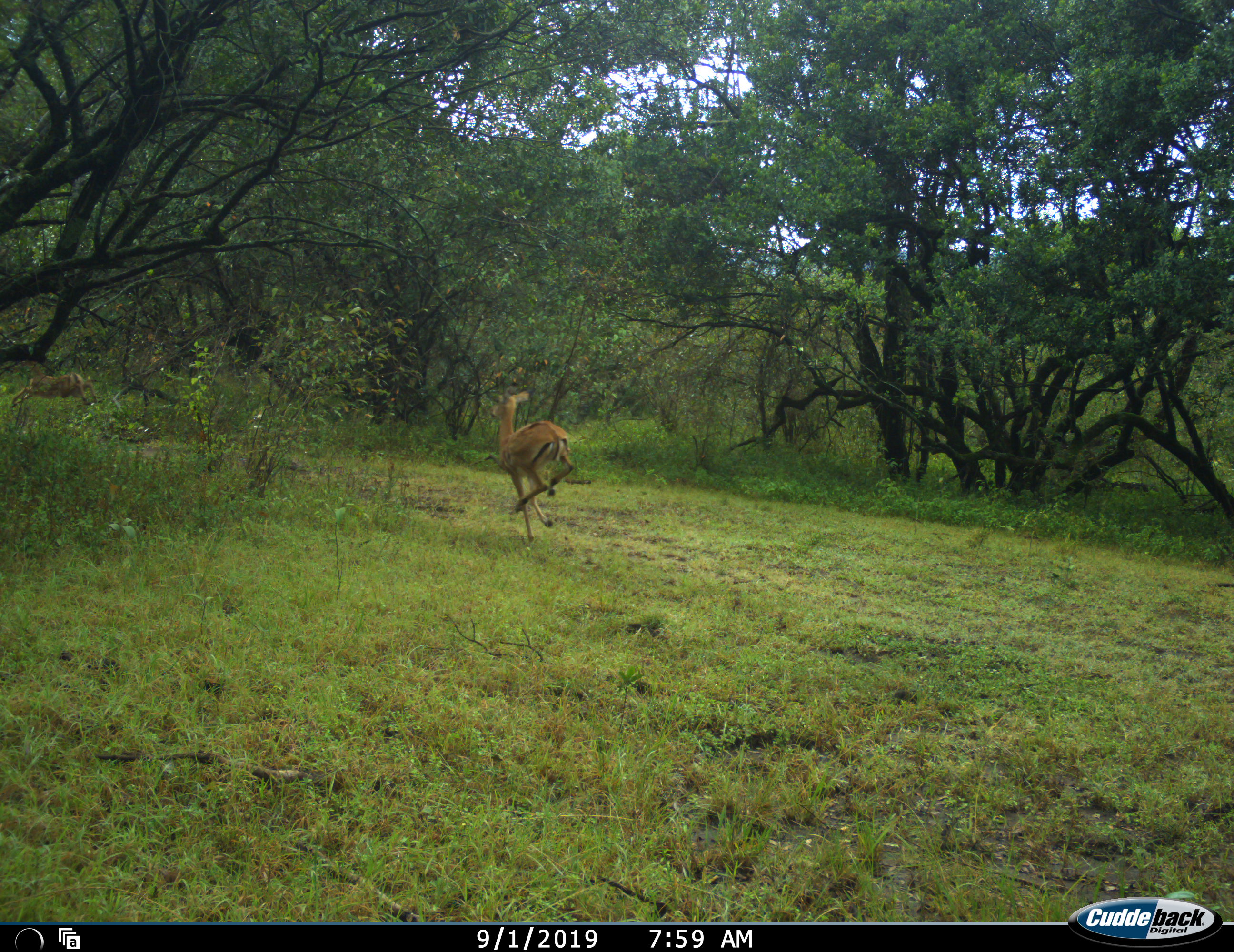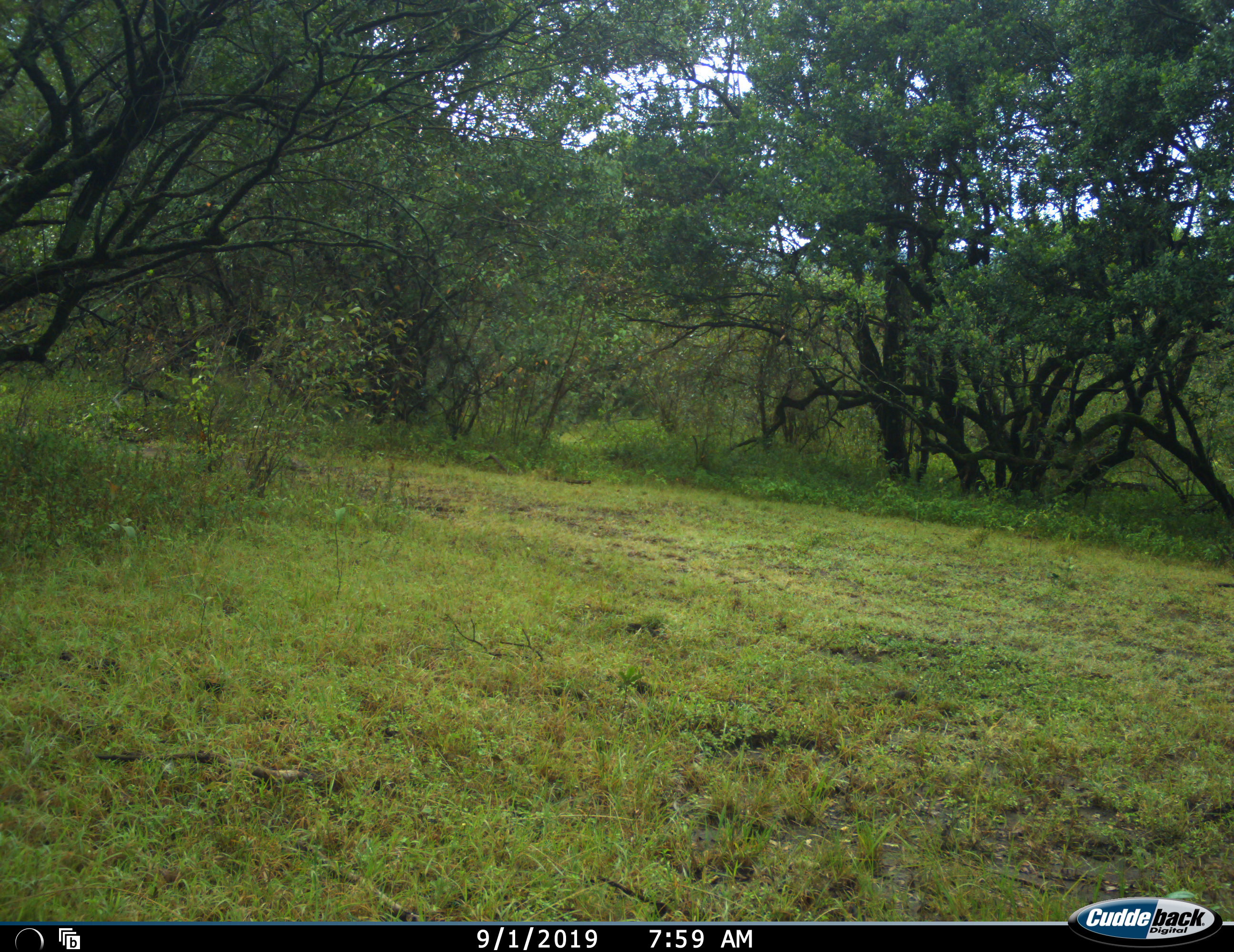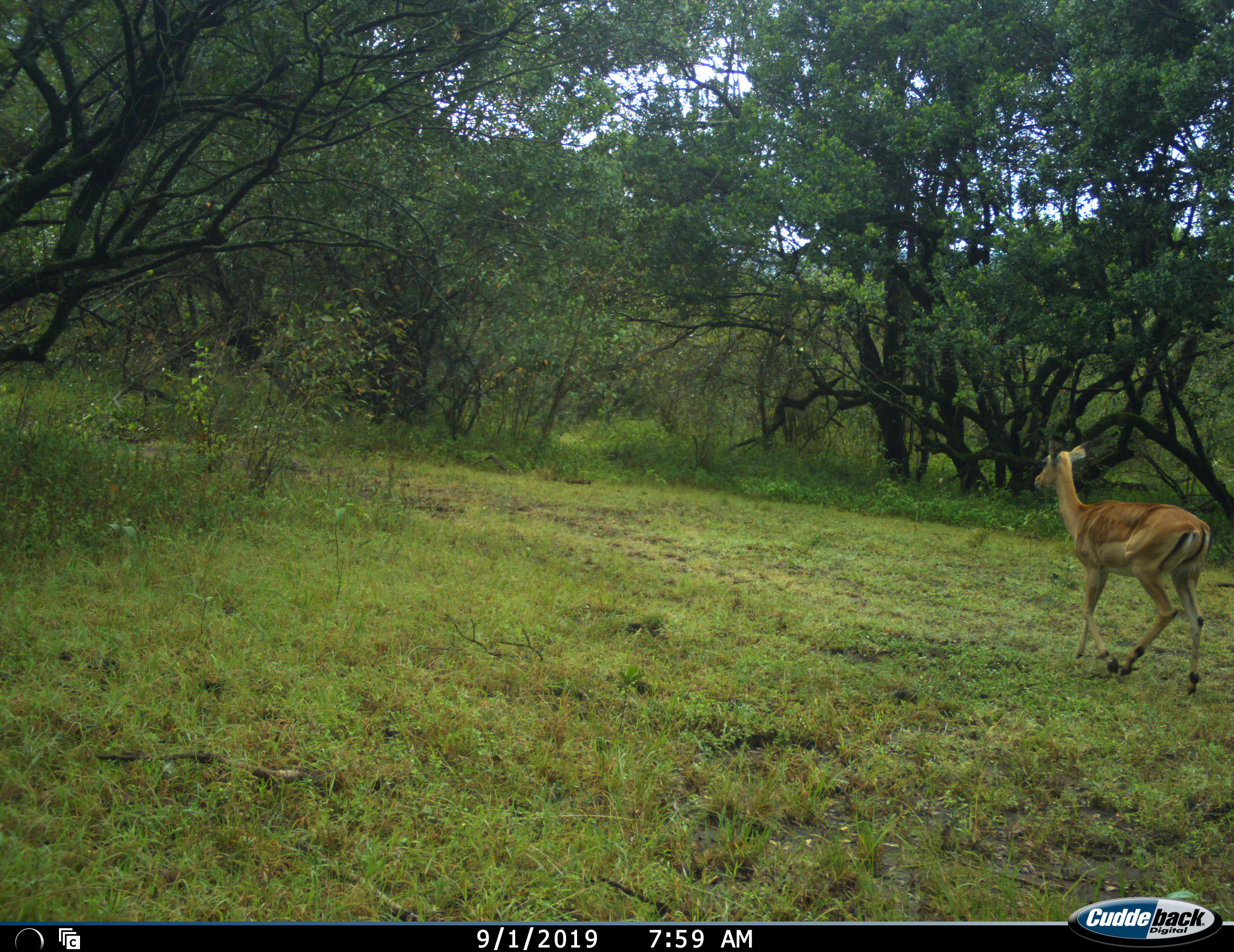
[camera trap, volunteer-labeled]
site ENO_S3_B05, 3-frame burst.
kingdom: Animalia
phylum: Chordata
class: Mammalia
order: Artiodactyla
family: Bovidae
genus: Aepyceros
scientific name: Aepyceros melampus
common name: impala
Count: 2.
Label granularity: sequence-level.